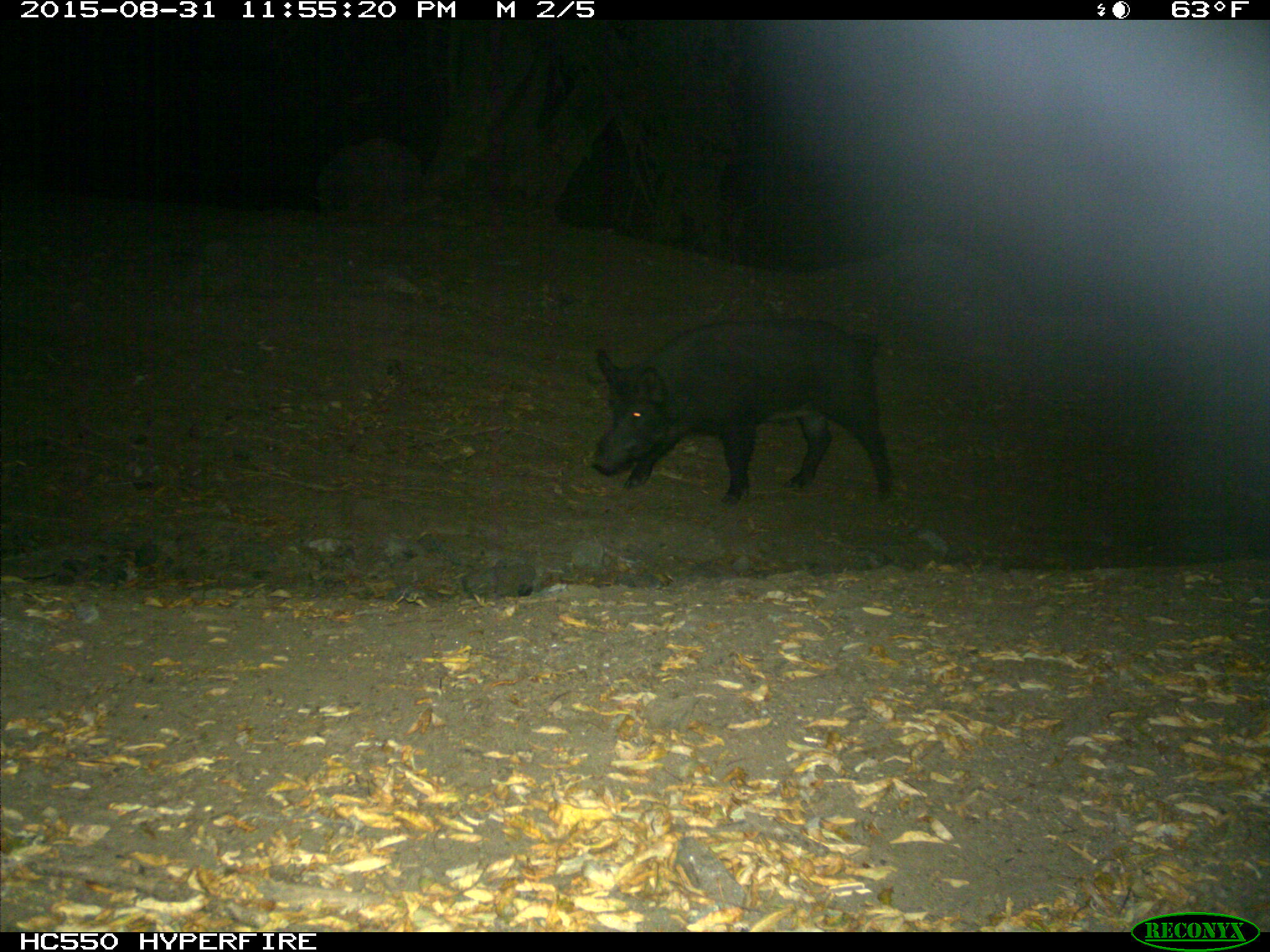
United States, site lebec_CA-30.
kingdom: Animalia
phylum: Chordata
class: Mammalia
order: Artiodactyla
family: Suidae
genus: Sus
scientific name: Sus scrofa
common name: wild boar